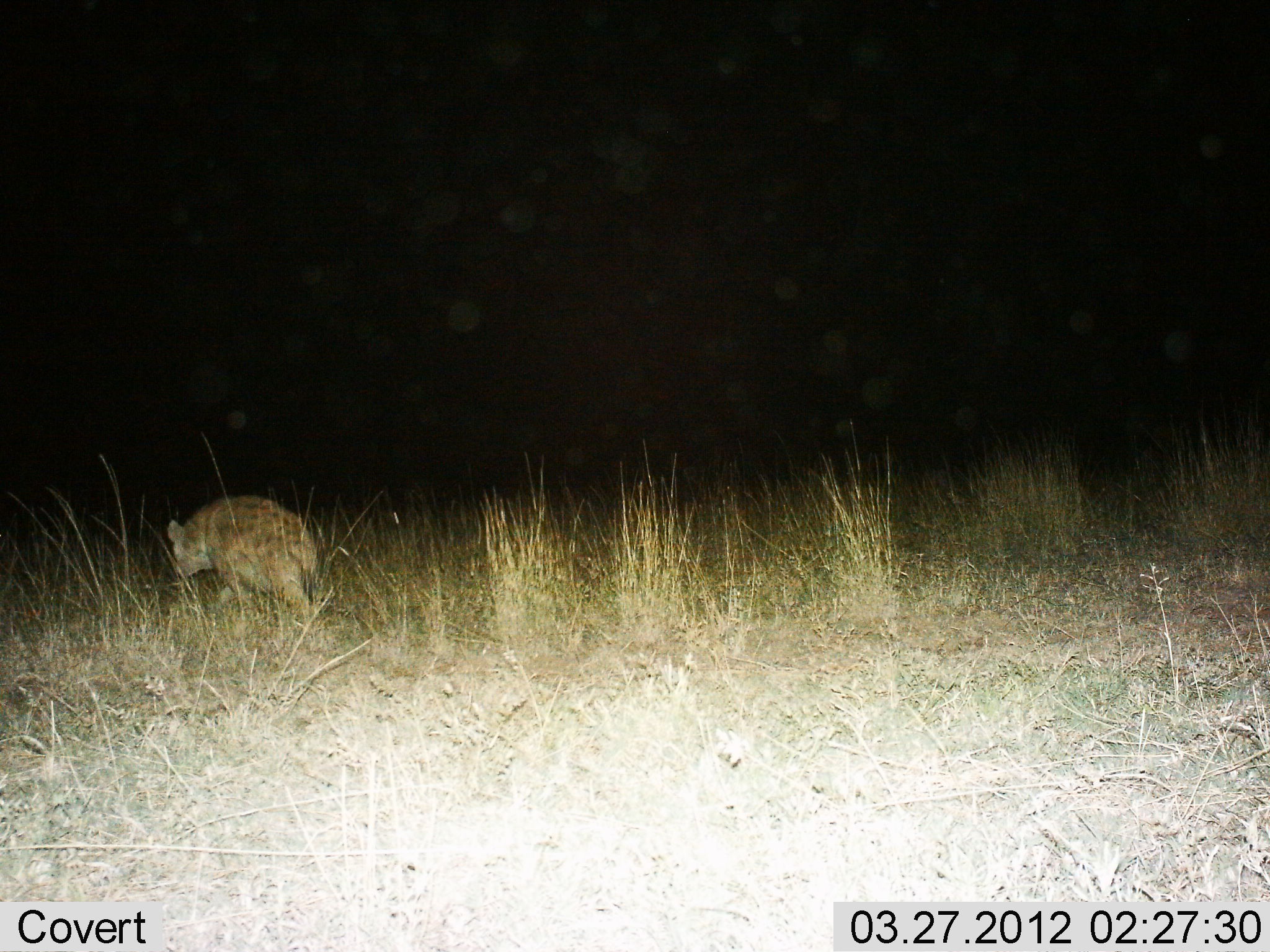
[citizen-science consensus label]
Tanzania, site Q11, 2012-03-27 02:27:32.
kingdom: Animalia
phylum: Chordata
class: Mammalia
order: Carnivora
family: Hyaenidae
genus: Crocuta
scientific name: Crocuta crocuta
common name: spotted hyena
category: hyenaspotted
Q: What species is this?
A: Hyenaspotted (spotted hyena) (Crocuta crocuta).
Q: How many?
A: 1.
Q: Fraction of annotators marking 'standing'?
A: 0%.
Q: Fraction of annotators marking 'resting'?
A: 0%.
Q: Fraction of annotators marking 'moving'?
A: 100%.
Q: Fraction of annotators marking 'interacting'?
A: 0%.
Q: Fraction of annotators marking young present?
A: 0%.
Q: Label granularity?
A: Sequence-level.